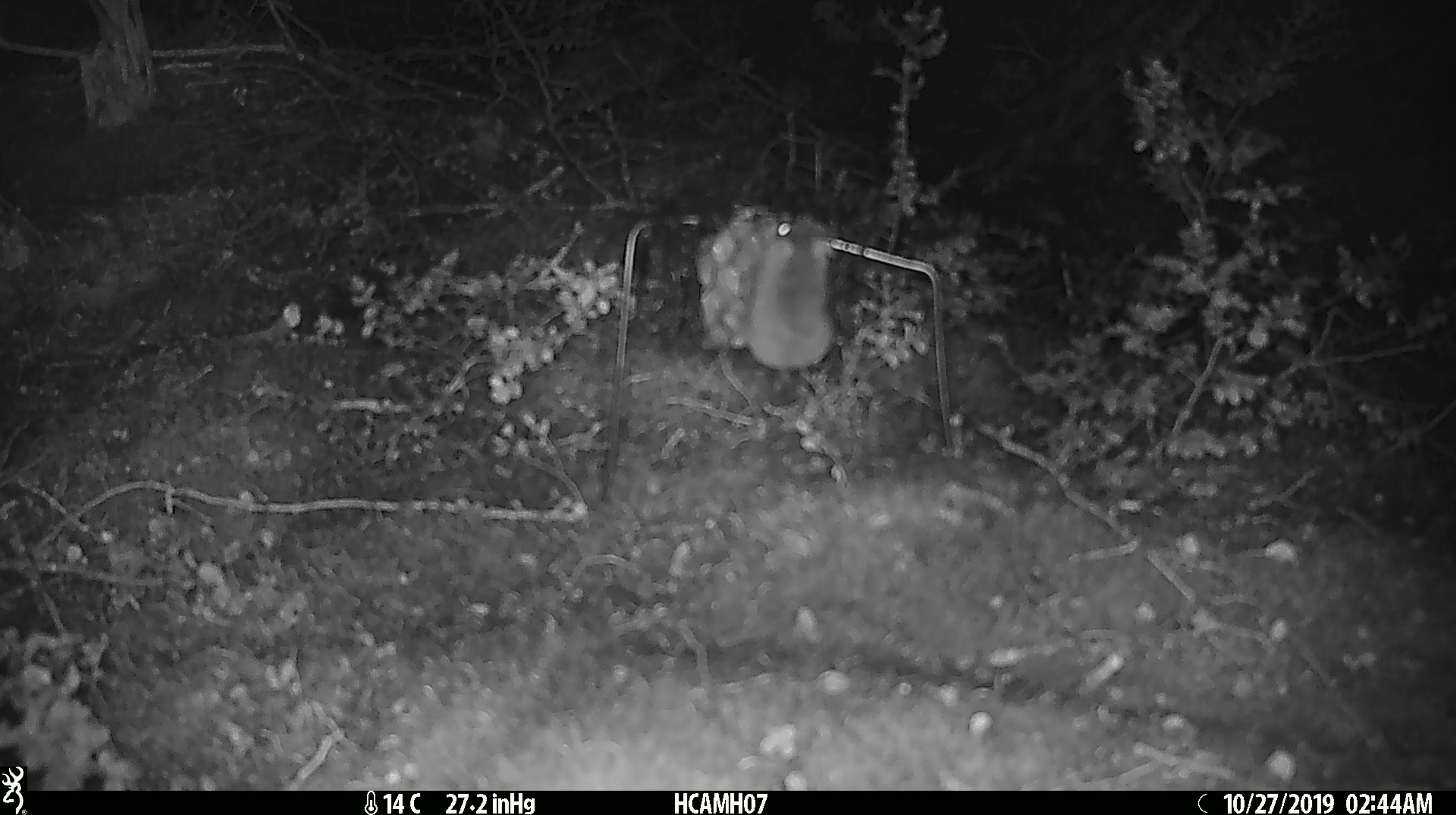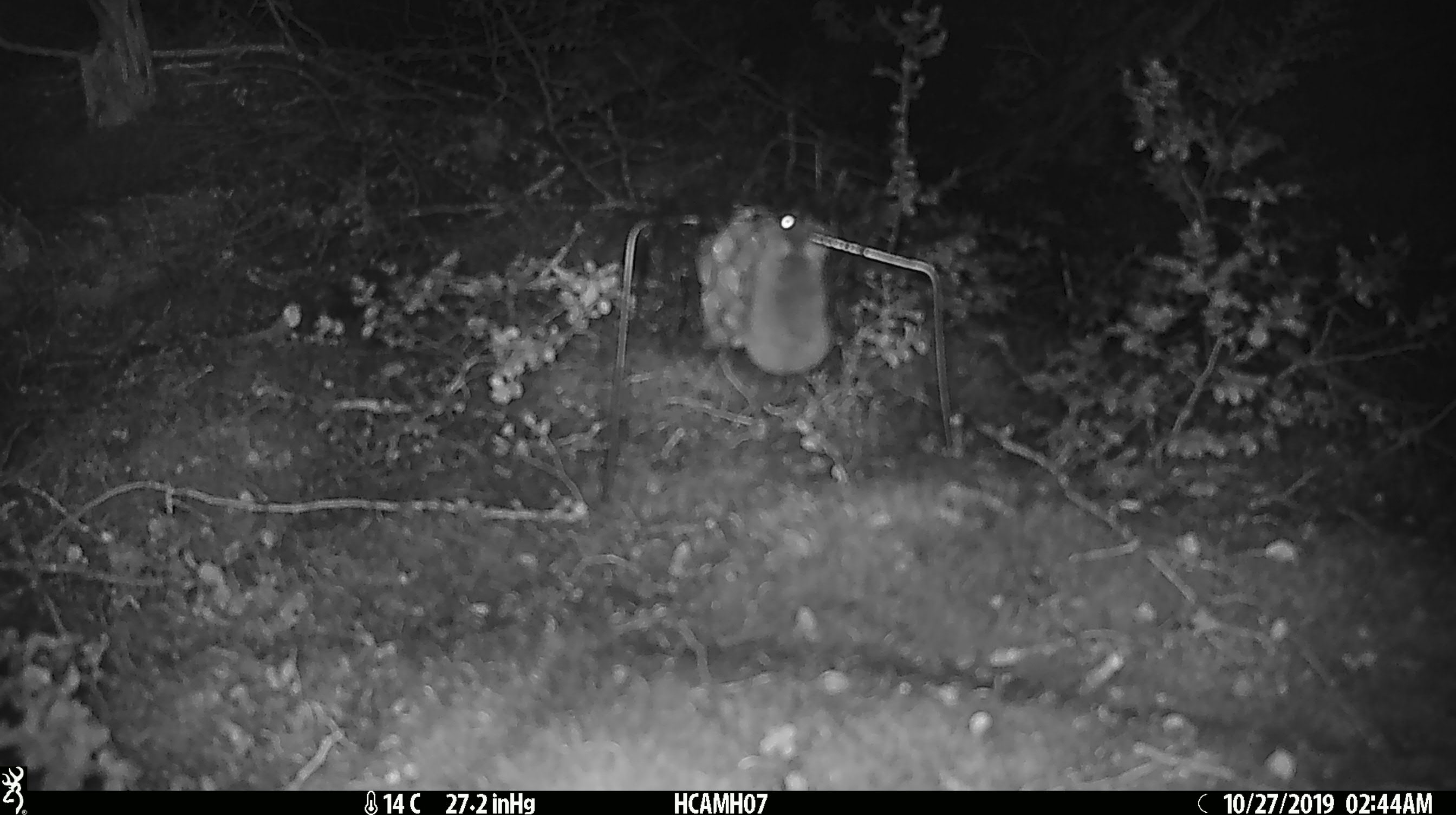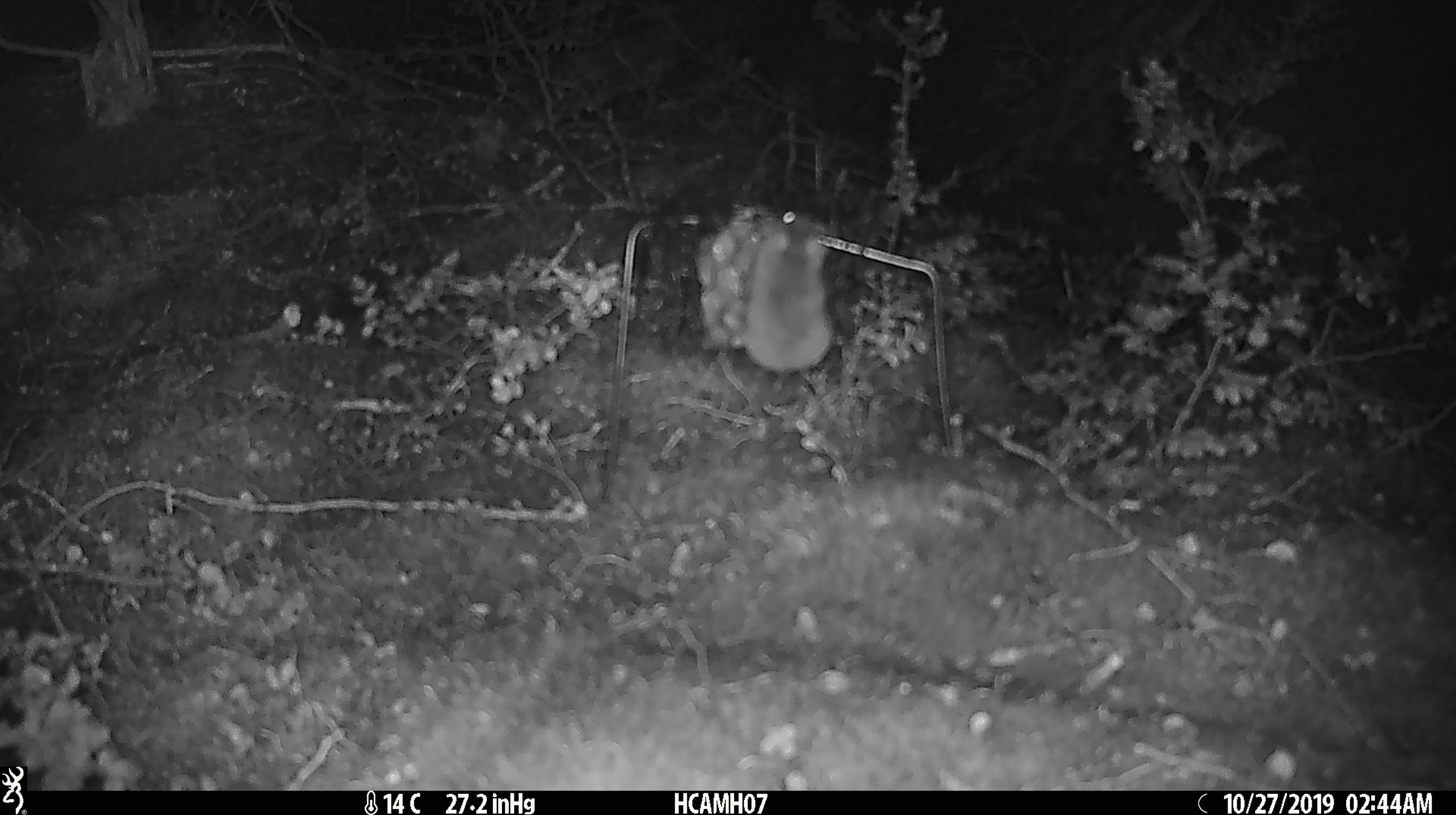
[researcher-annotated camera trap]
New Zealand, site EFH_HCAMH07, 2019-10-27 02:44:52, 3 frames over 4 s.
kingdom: Animalia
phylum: Chordata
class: Mammalia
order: Rodentia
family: Muridae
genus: Mus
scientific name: Mus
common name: mouse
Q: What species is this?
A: Mouse (Mus).